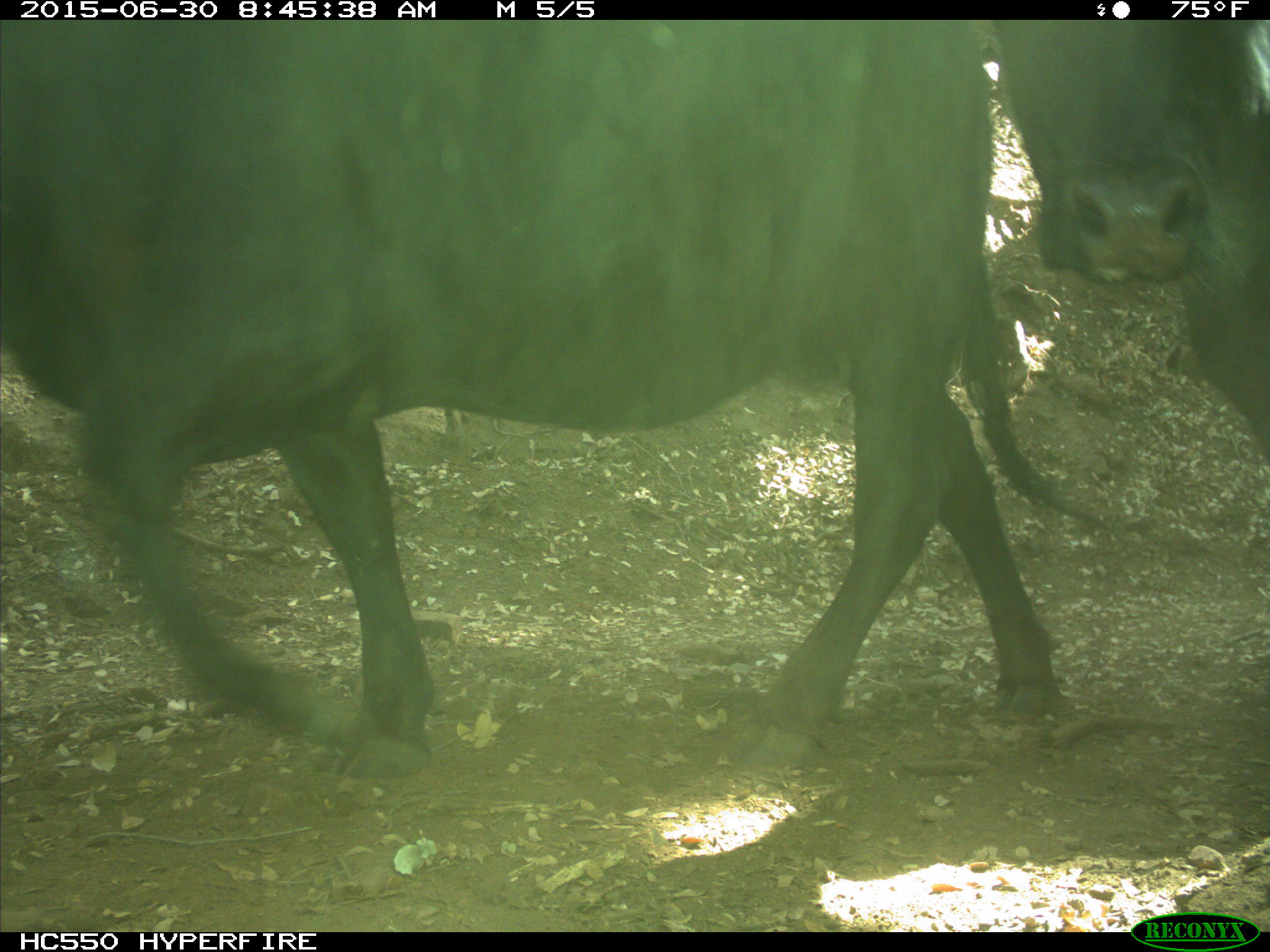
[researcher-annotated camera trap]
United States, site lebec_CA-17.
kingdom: Animalia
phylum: Chordata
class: Mammalia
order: Artiodactyla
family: Bovidae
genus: Bos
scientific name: Bos taurus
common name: domestic cow